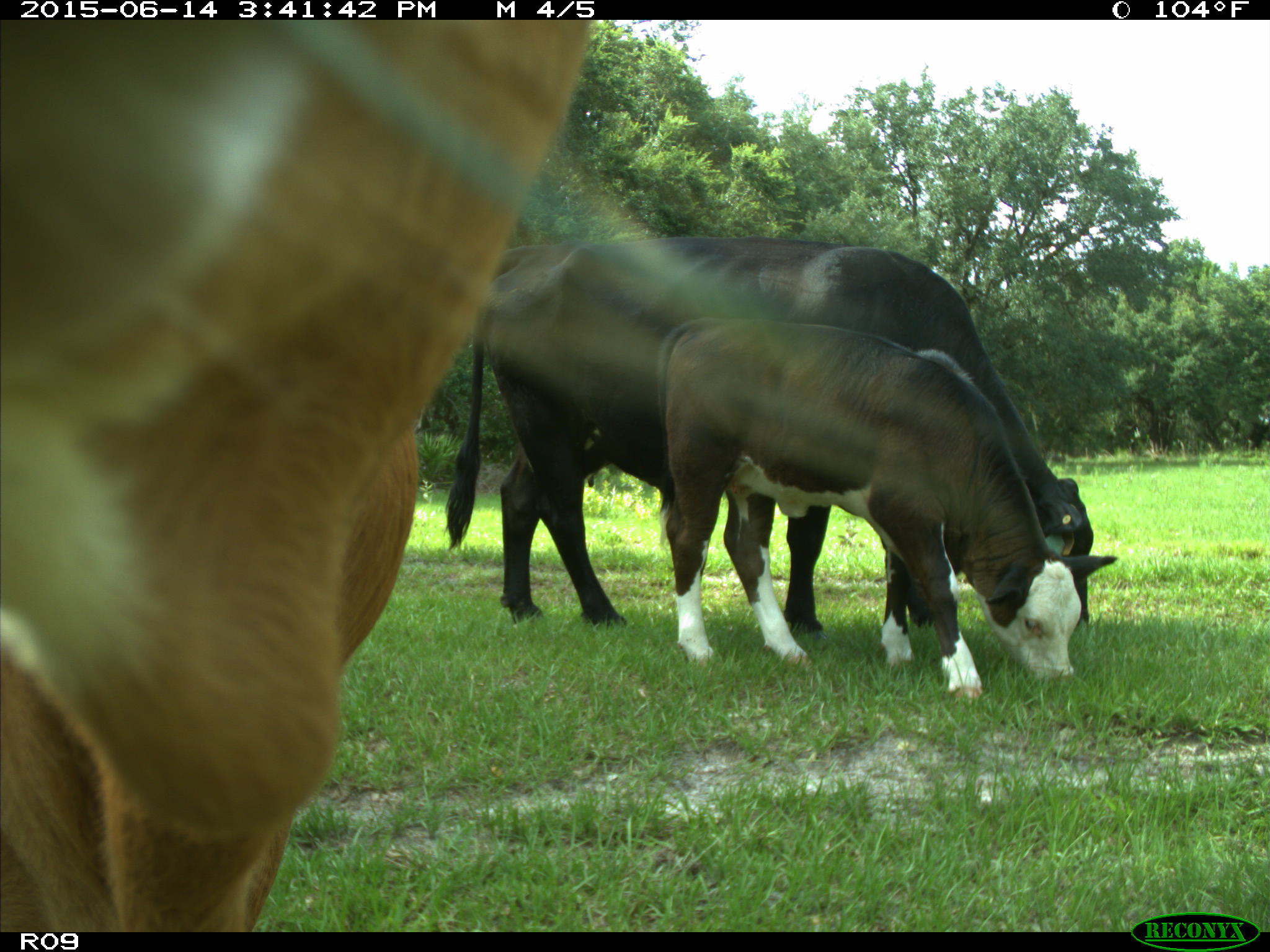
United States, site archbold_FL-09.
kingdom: Animalia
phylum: Chordata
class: Mammalia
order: Artiodactyla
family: Bovidae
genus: Bos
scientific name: Bos taurus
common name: domestic cow